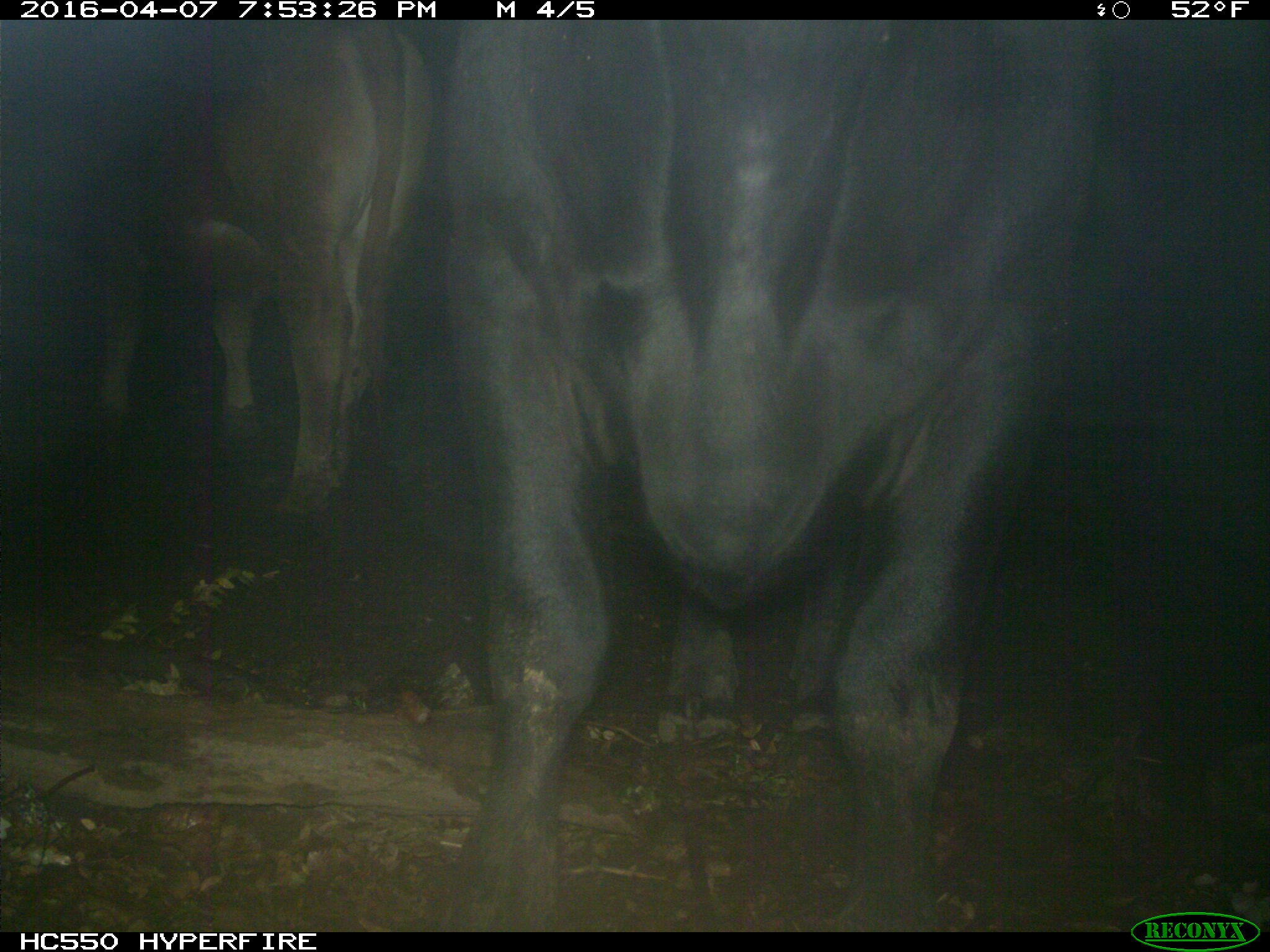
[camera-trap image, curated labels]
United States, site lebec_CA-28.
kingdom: Animalia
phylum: Chordata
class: Mammalia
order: Artiodactyla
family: Bovidae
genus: Bos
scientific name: Bos taurus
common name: domestic cow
Bos taurus (domestic cow).